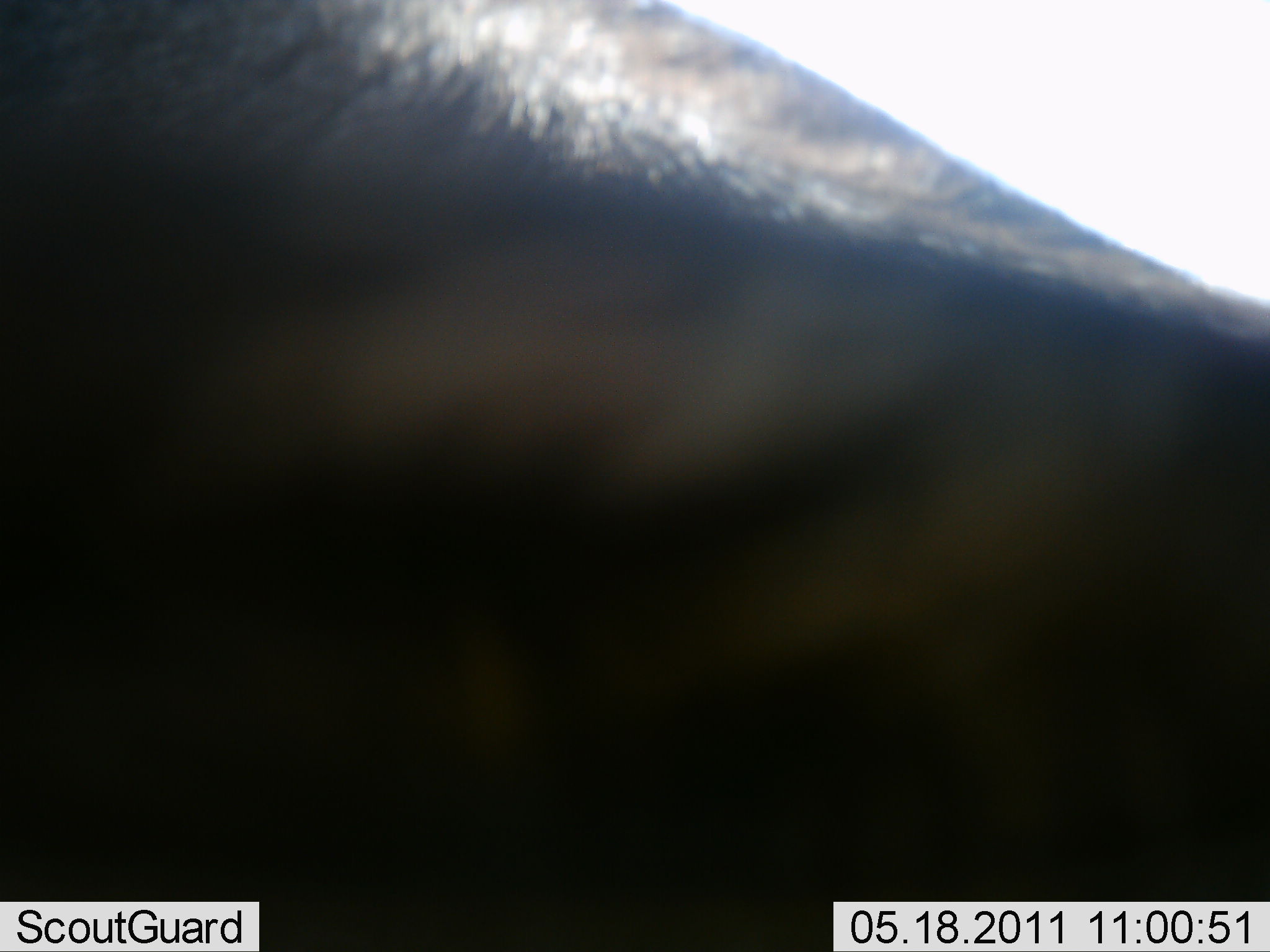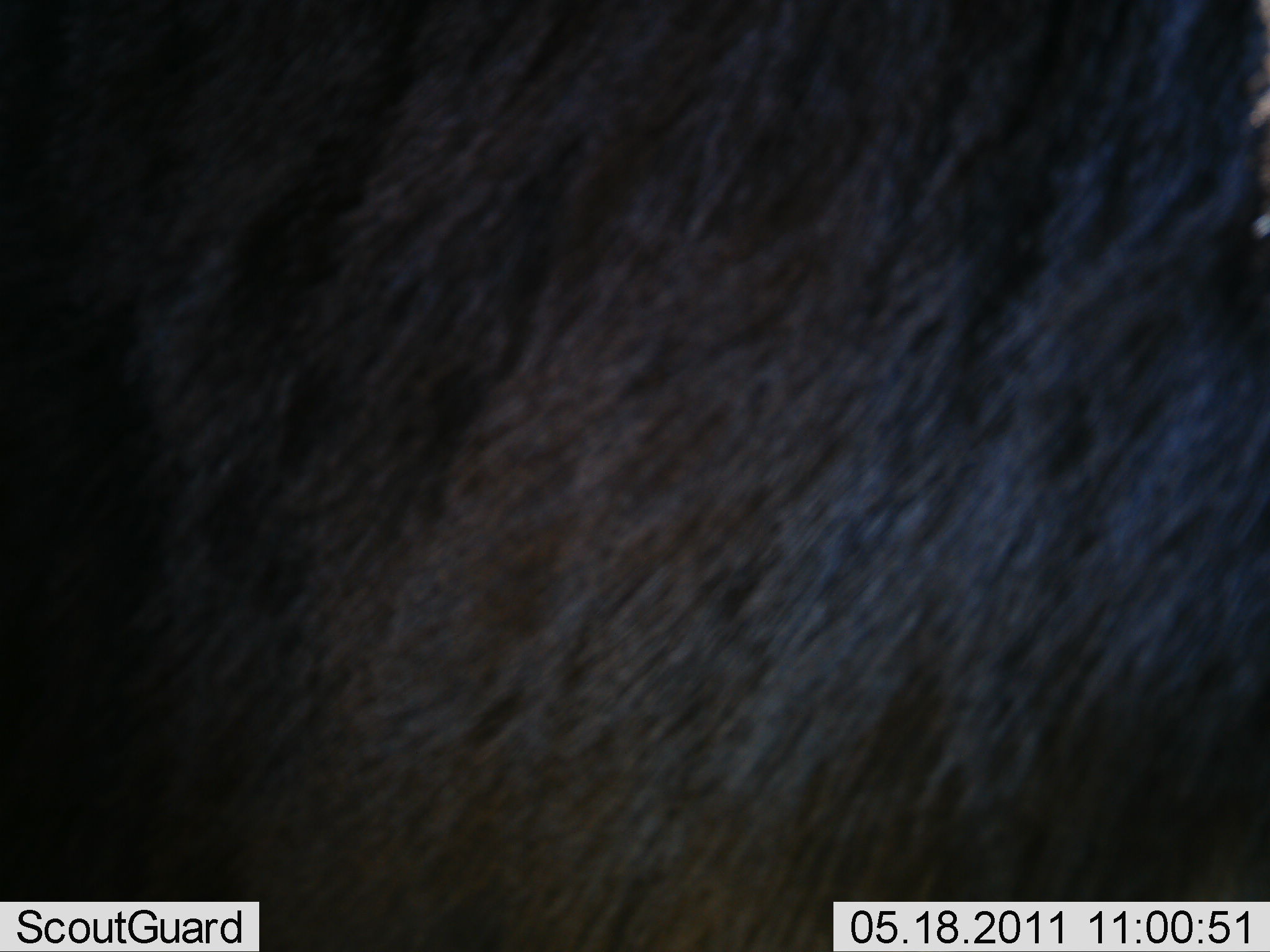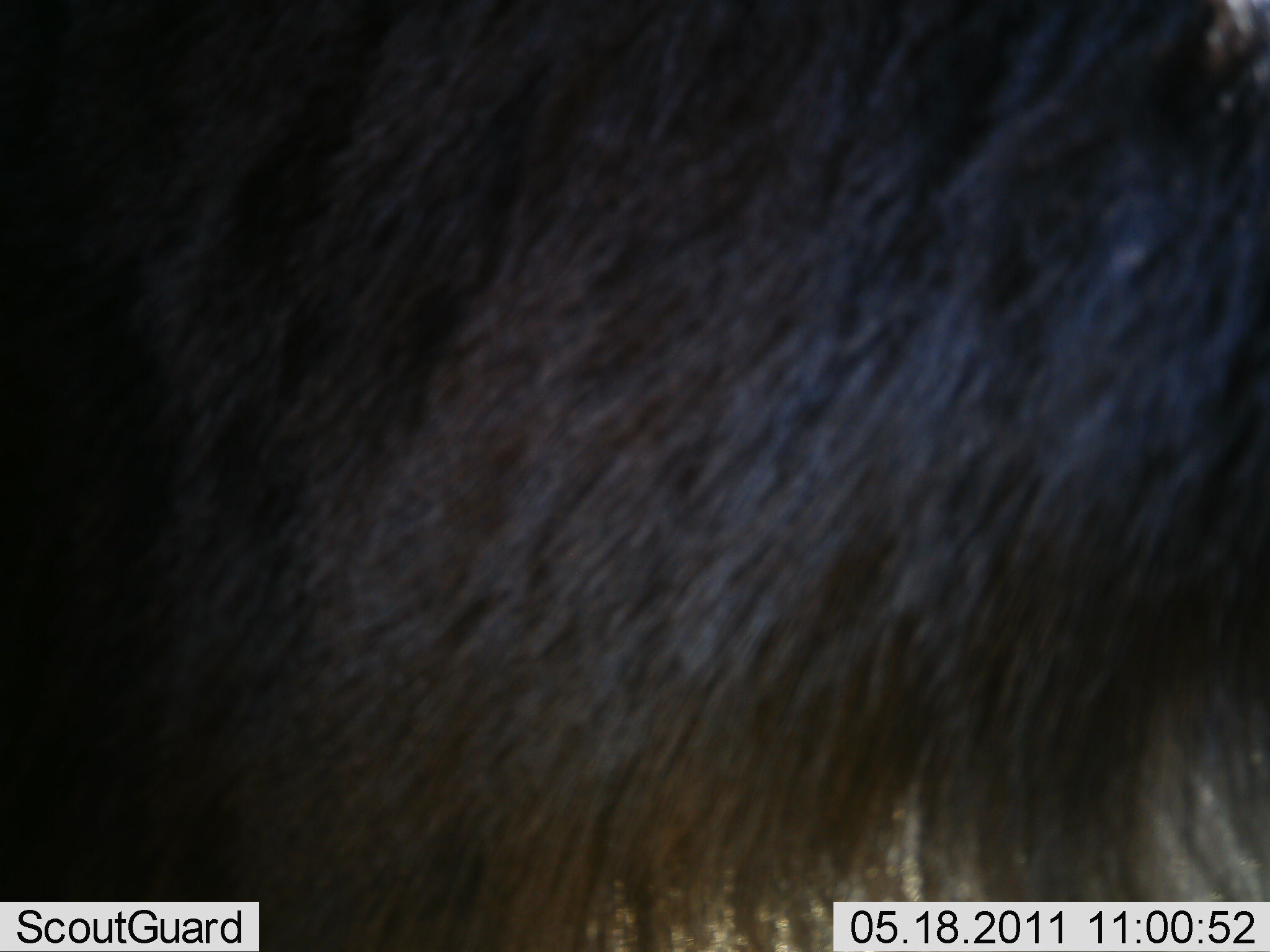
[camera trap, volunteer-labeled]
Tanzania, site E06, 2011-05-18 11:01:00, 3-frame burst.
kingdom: Animalia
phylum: Chordata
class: Mammalia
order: Artiodactyla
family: Bovidae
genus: Connochaetes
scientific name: Connochaetes taurinus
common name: blue wildebeest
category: wildebeest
Wildebeest (blue wildebeest) (Connochaetes taurinus), count 1. Behavior (volunteer vote fractions): standing 71%, resting 0%, moving 29%, interacting 0%. Young present (vote fraction): 0%. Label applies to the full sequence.